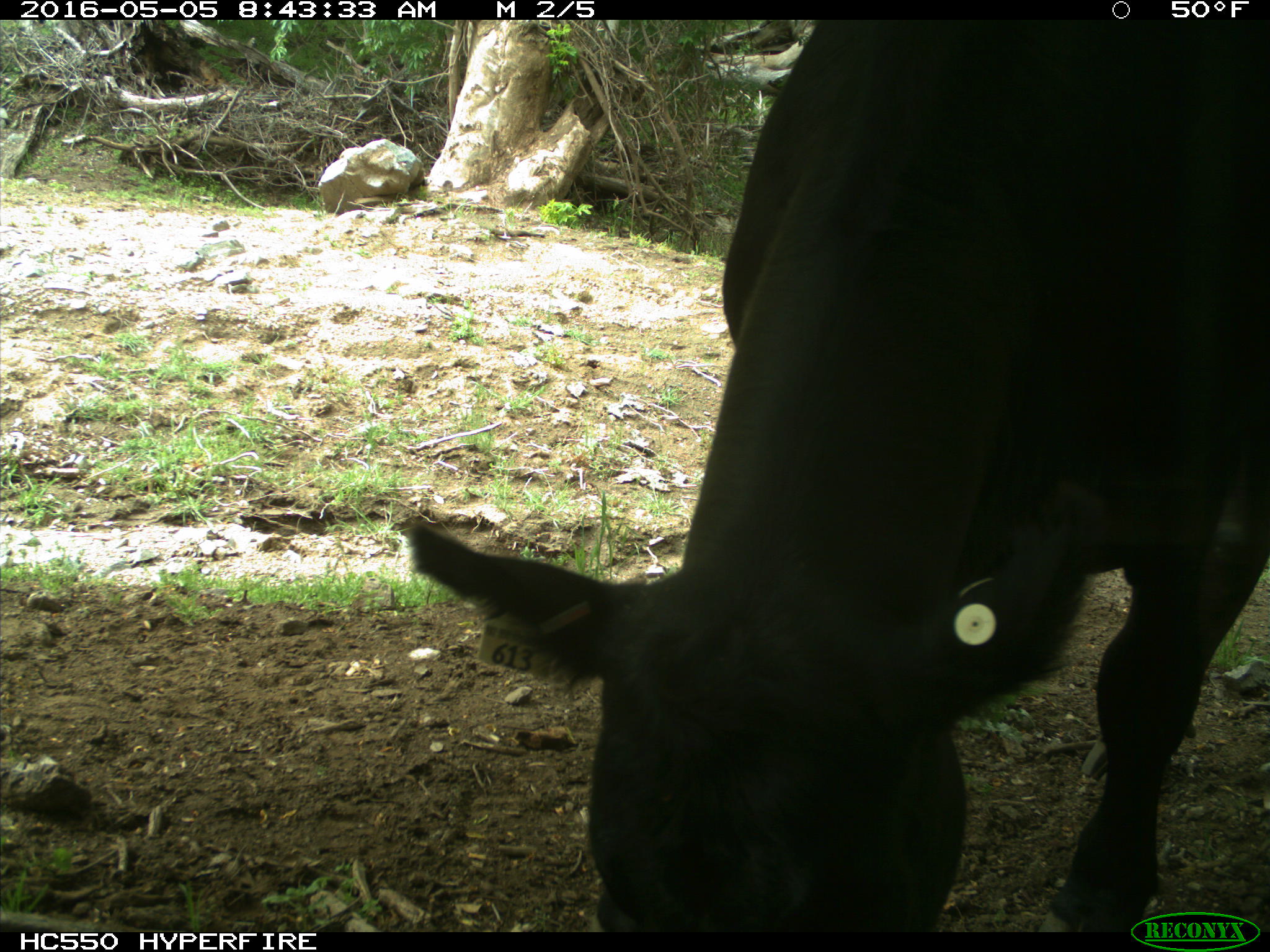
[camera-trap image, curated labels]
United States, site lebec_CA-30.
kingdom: Animalia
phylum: Chordata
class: Mammalia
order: Artiodactyla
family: Bovidae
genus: Bos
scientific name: Bos taurus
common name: domestic cow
Bos taurus (domestic cow).